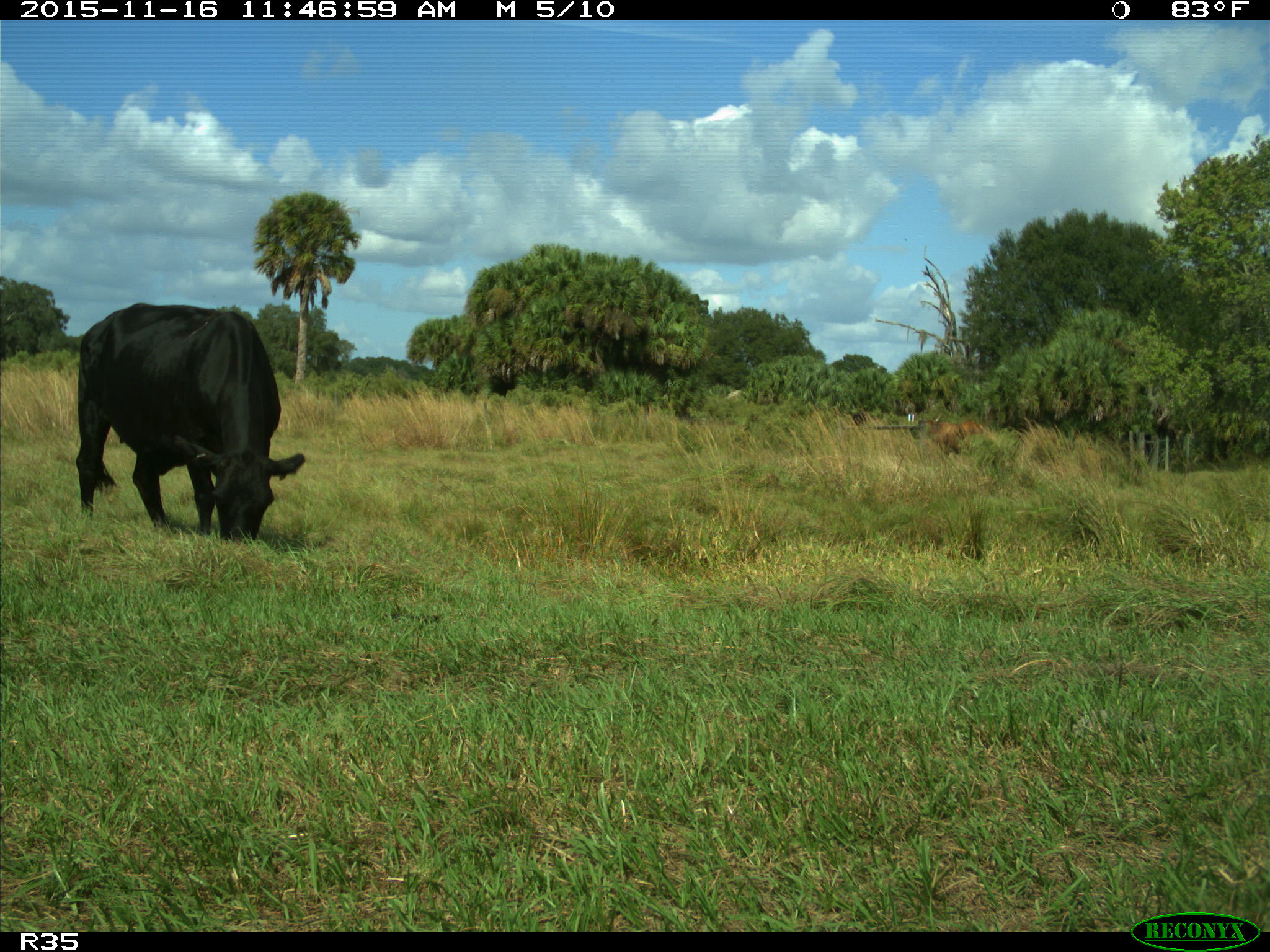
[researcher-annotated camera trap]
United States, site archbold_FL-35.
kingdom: Animalia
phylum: Chordata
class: Mammalia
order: Artiodactyla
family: Bovidae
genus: Bos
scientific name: Bos taurus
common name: domestic cow